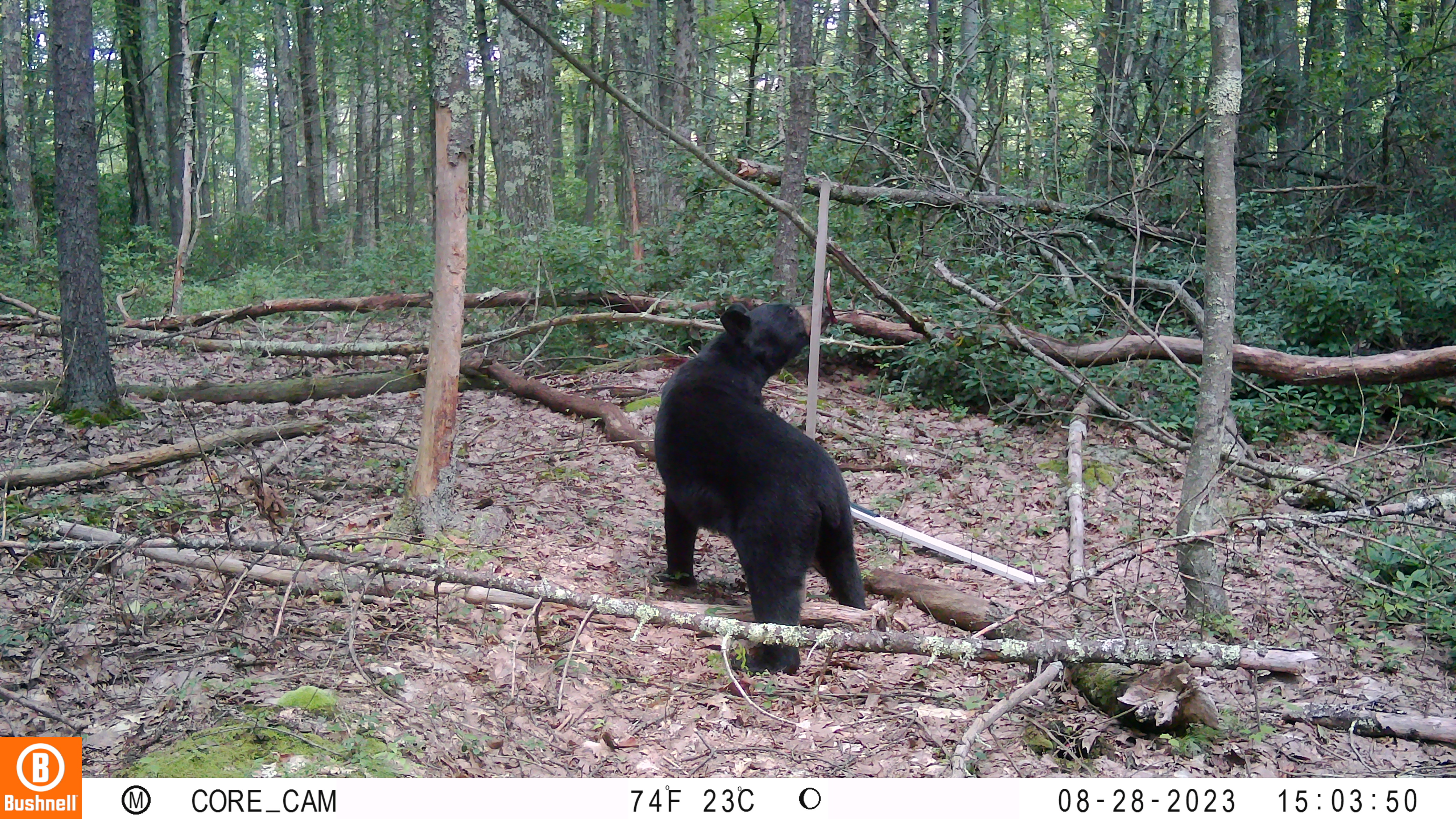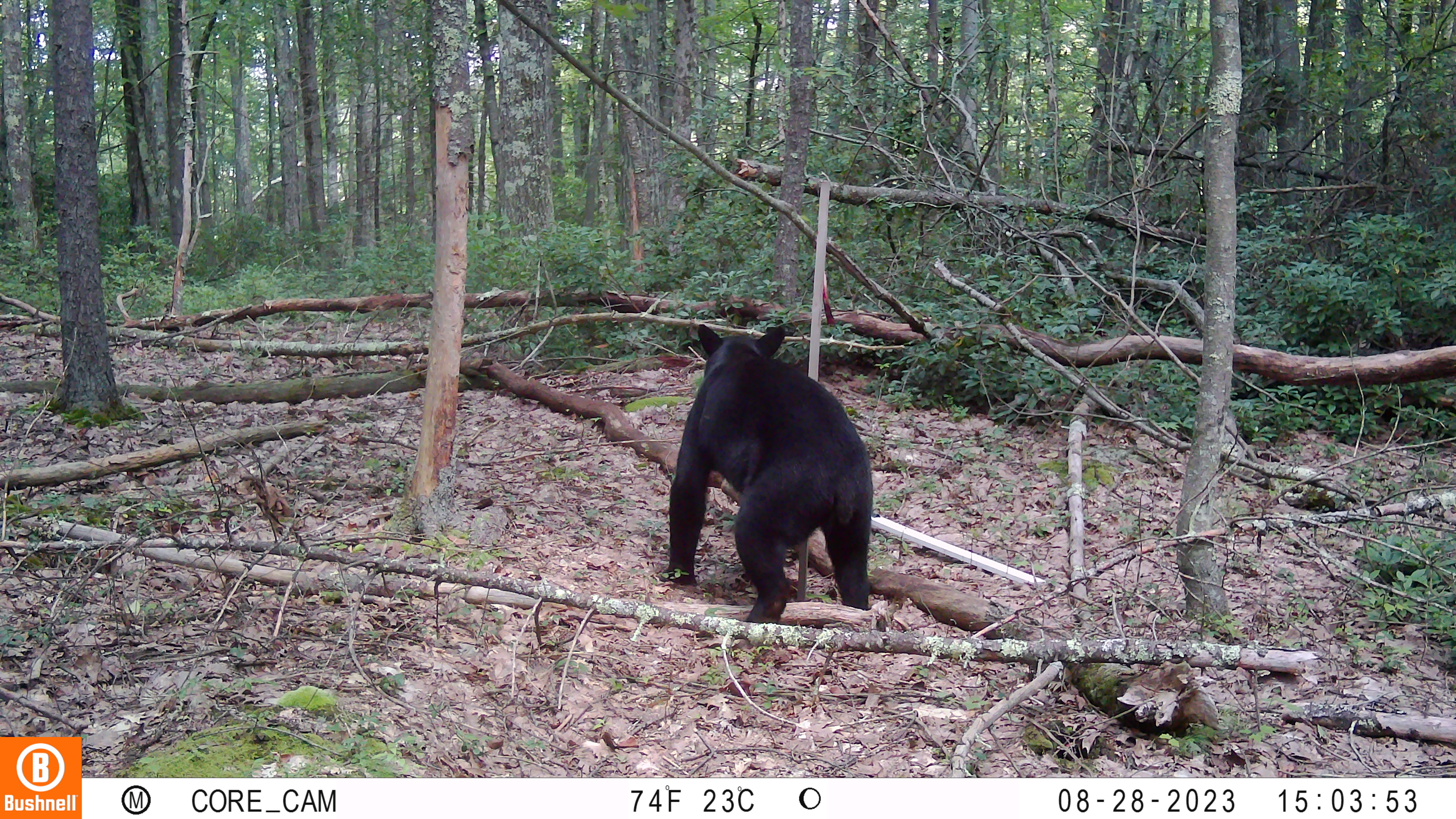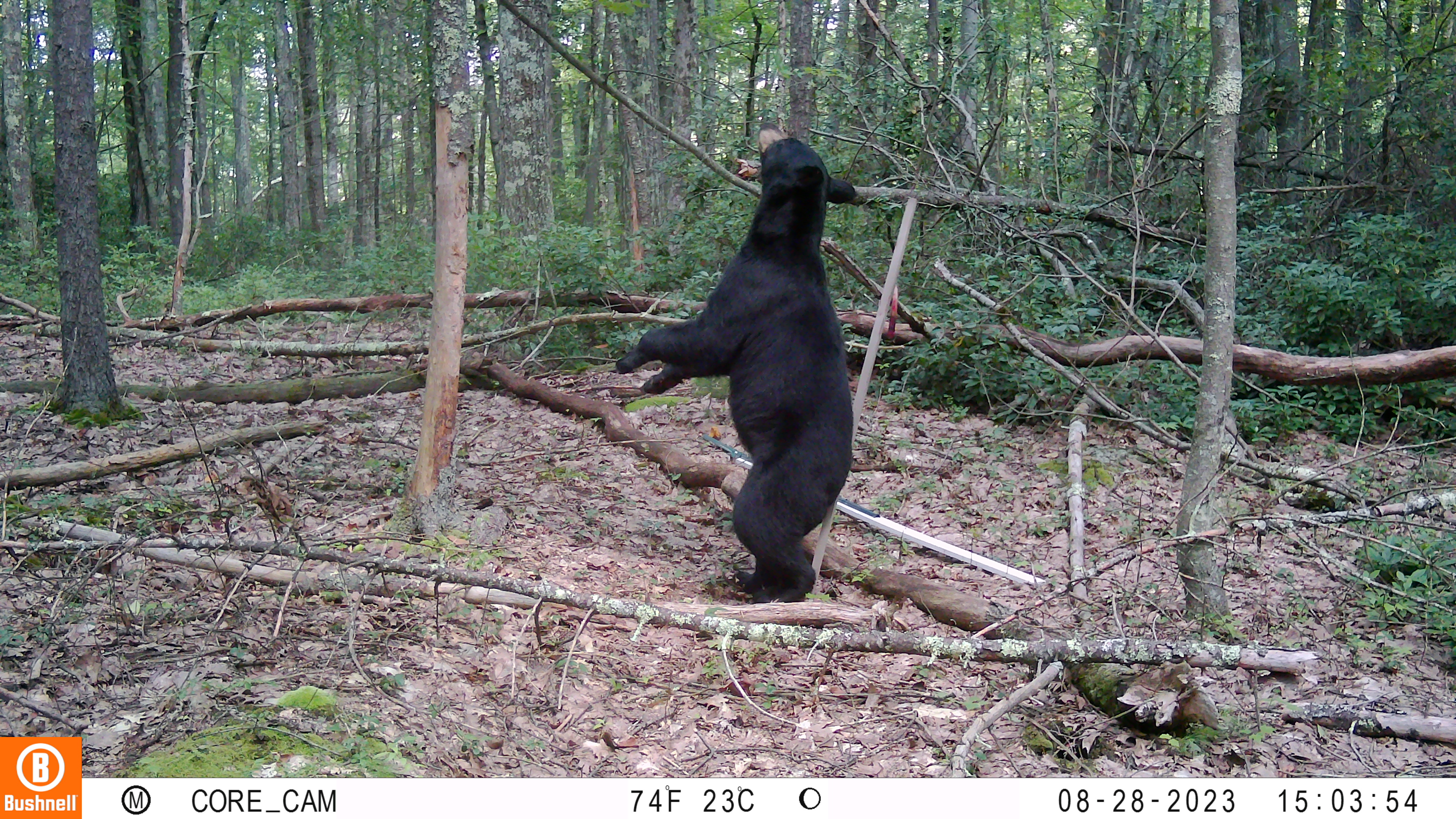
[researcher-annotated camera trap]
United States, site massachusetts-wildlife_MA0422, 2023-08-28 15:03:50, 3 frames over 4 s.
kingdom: Animalia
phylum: Chordata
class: Mammalia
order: Carnivora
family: Ursidae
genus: Ursus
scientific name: Ursus americanus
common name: black bear